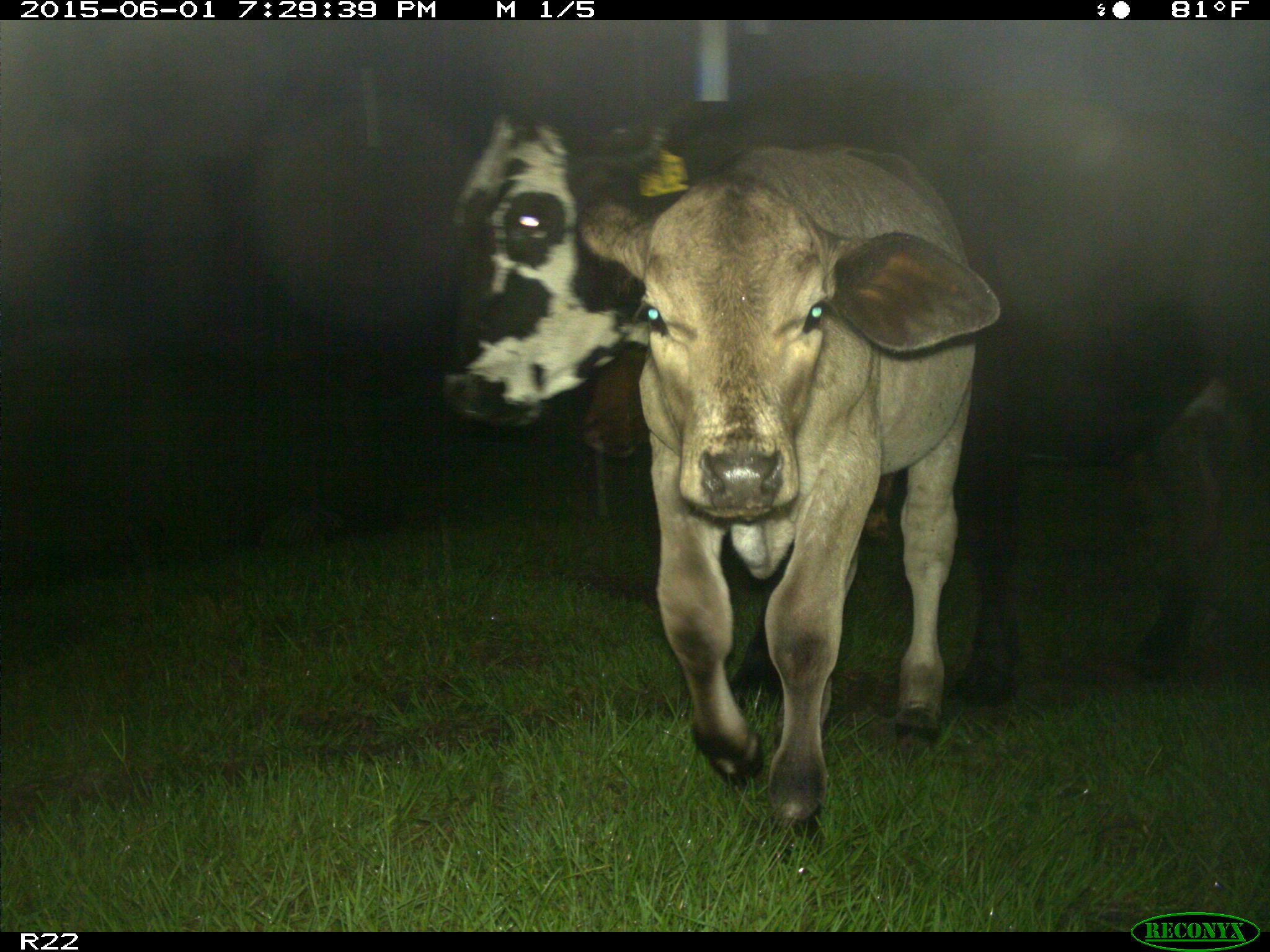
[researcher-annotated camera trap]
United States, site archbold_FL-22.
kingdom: Animalia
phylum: Chordata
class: Mammalia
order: Artiodactyla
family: Bovidae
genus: Bos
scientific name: Bos taurus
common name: domestic cow